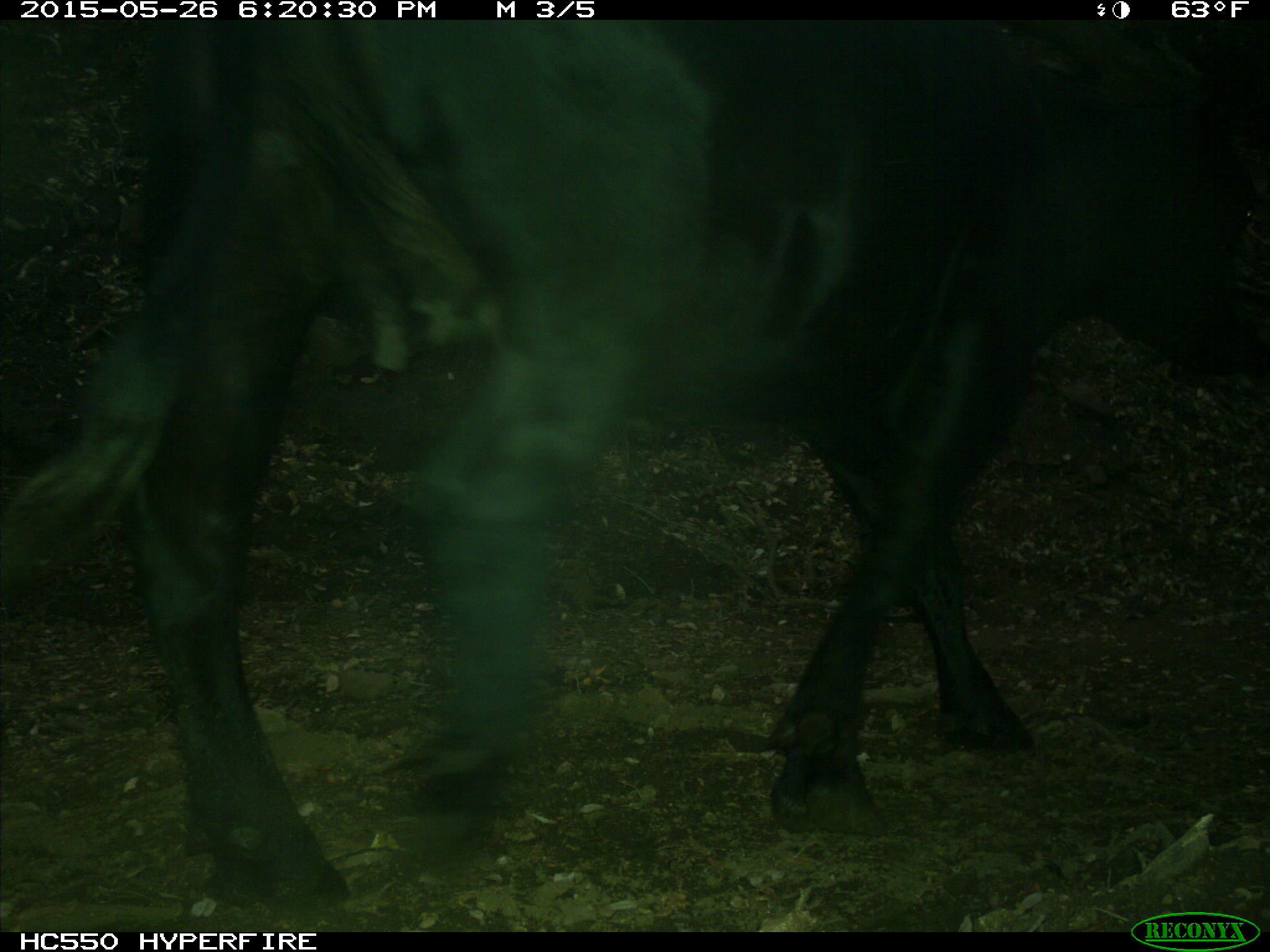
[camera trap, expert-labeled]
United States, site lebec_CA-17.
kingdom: Animalia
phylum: Chordata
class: Mammalia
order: Artiodactyla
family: Bovidae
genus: Bos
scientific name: Bos taurus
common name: domestic cow